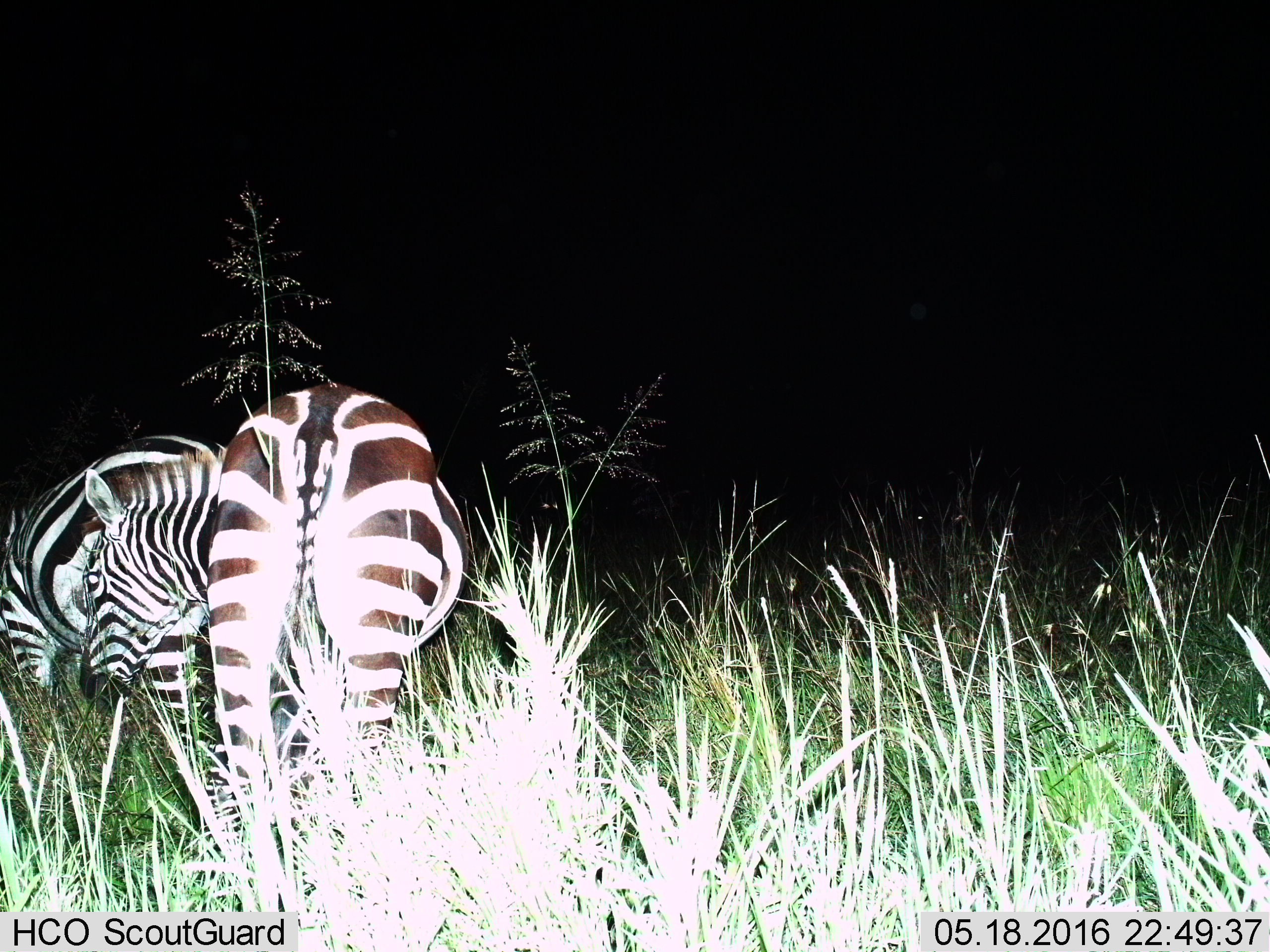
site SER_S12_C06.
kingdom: Animalia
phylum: Chordata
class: Mammalia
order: Perissodactyla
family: Equidae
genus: Equus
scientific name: Equus quagga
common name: plains zebra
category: zebraplains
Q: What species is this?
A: Zebraplains (plains zebra) (Equus quagga).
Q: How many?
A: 2.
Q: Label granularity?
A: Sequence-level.